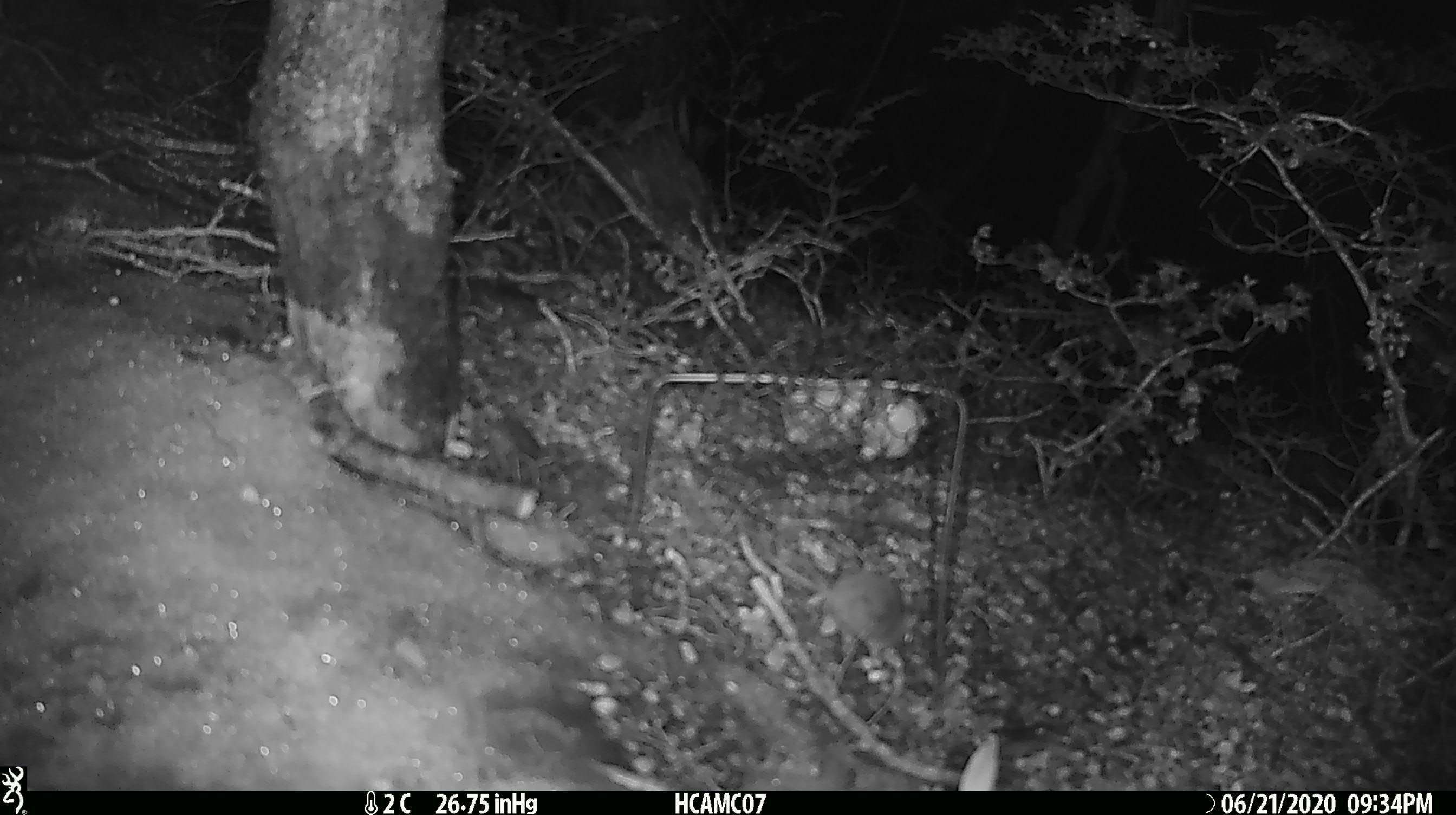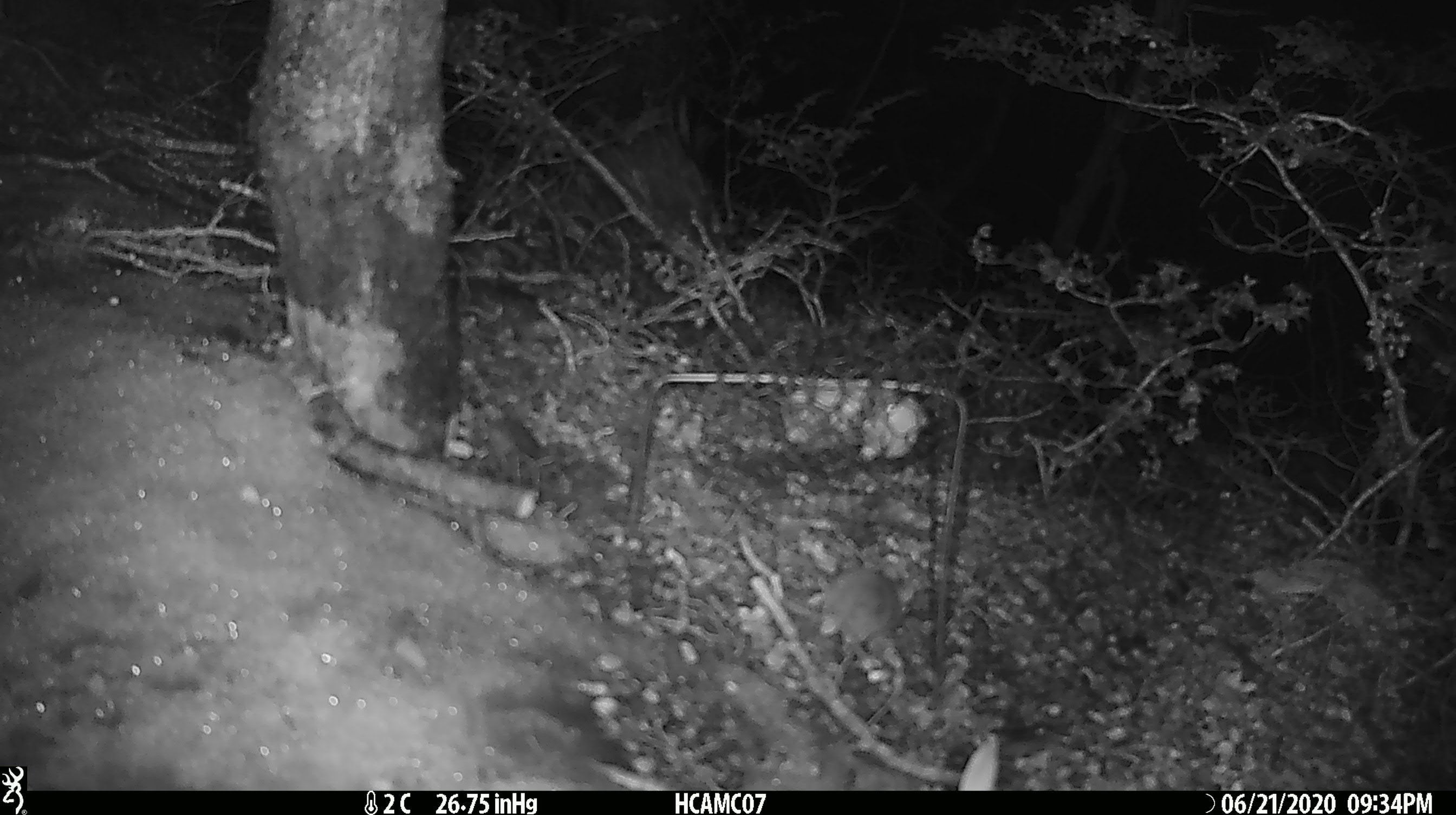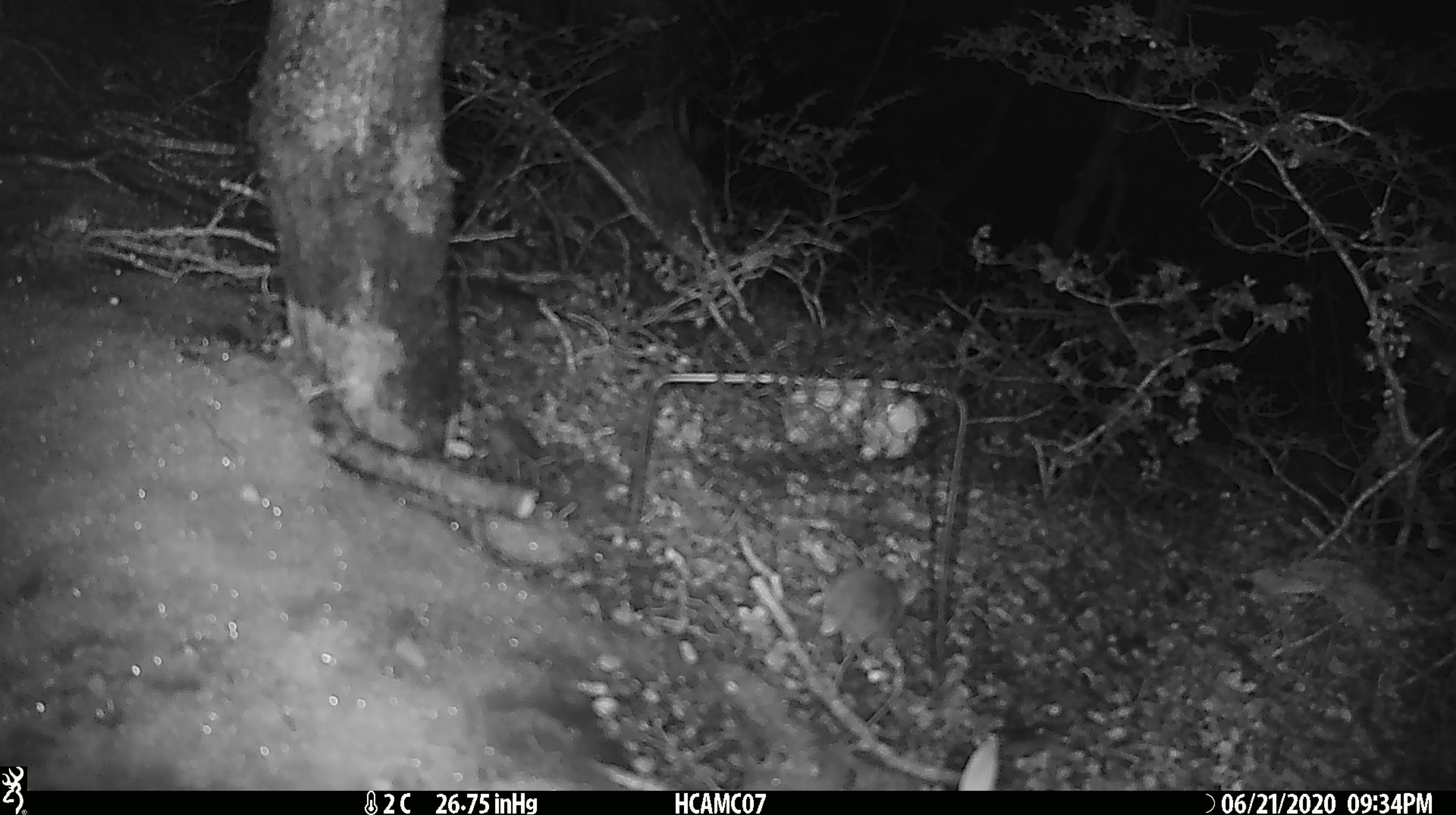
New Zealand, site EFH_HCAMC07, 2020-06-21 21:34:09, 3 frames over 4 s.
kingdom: Animalia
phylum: Chordata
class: Mammalia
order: Rodentia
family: Muridae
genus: Mus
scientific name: Mus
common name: mouse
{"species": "mouse (Mus)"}